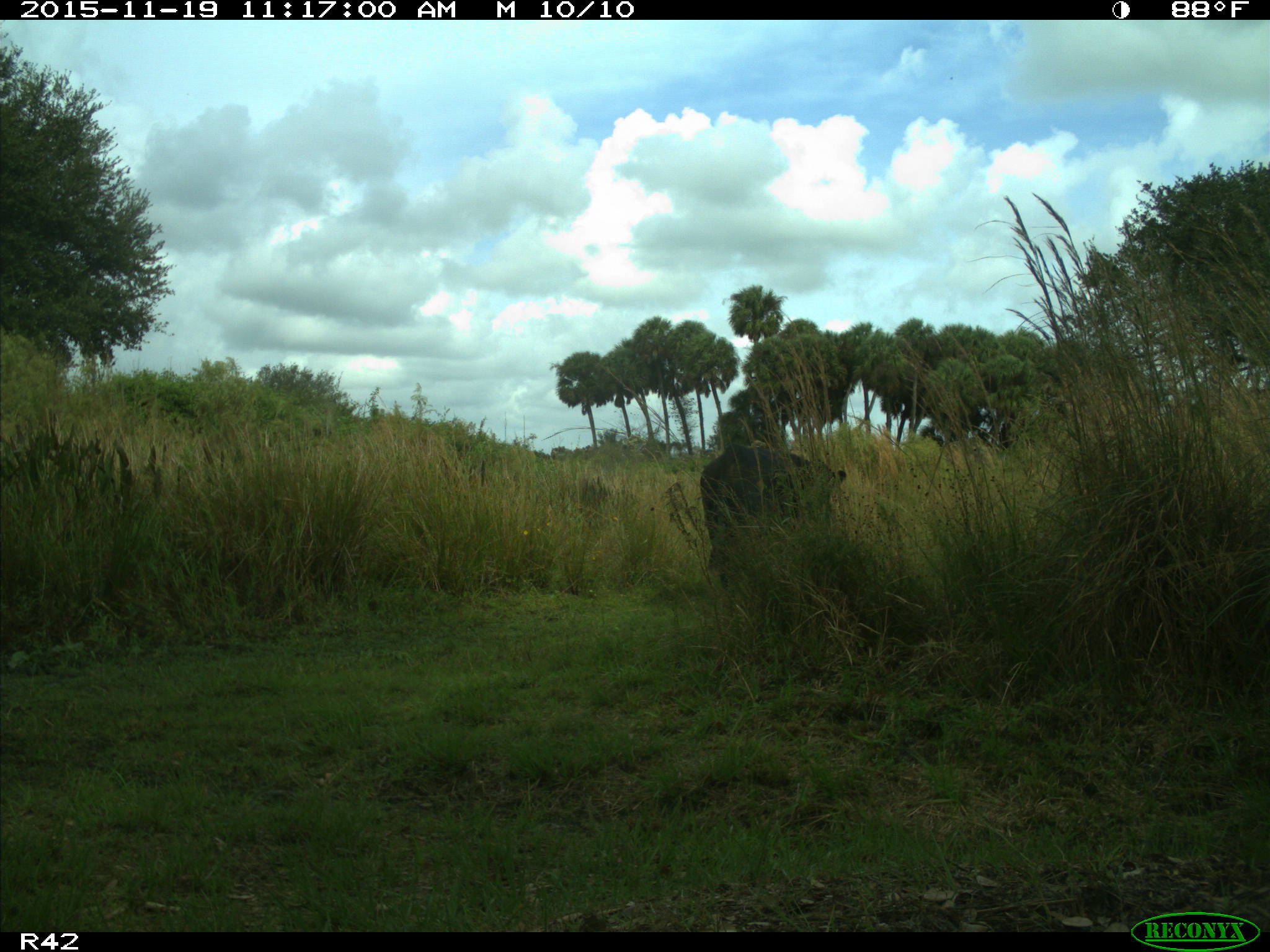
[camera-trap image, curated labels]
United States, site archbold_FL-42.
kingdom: Animalia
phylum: Chordata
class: Mammalia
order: Artiodactyla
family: Bovidae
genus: Bos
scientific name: Bos taurus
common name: domestic cow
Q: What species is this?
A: Bos taurus (domestic cow).